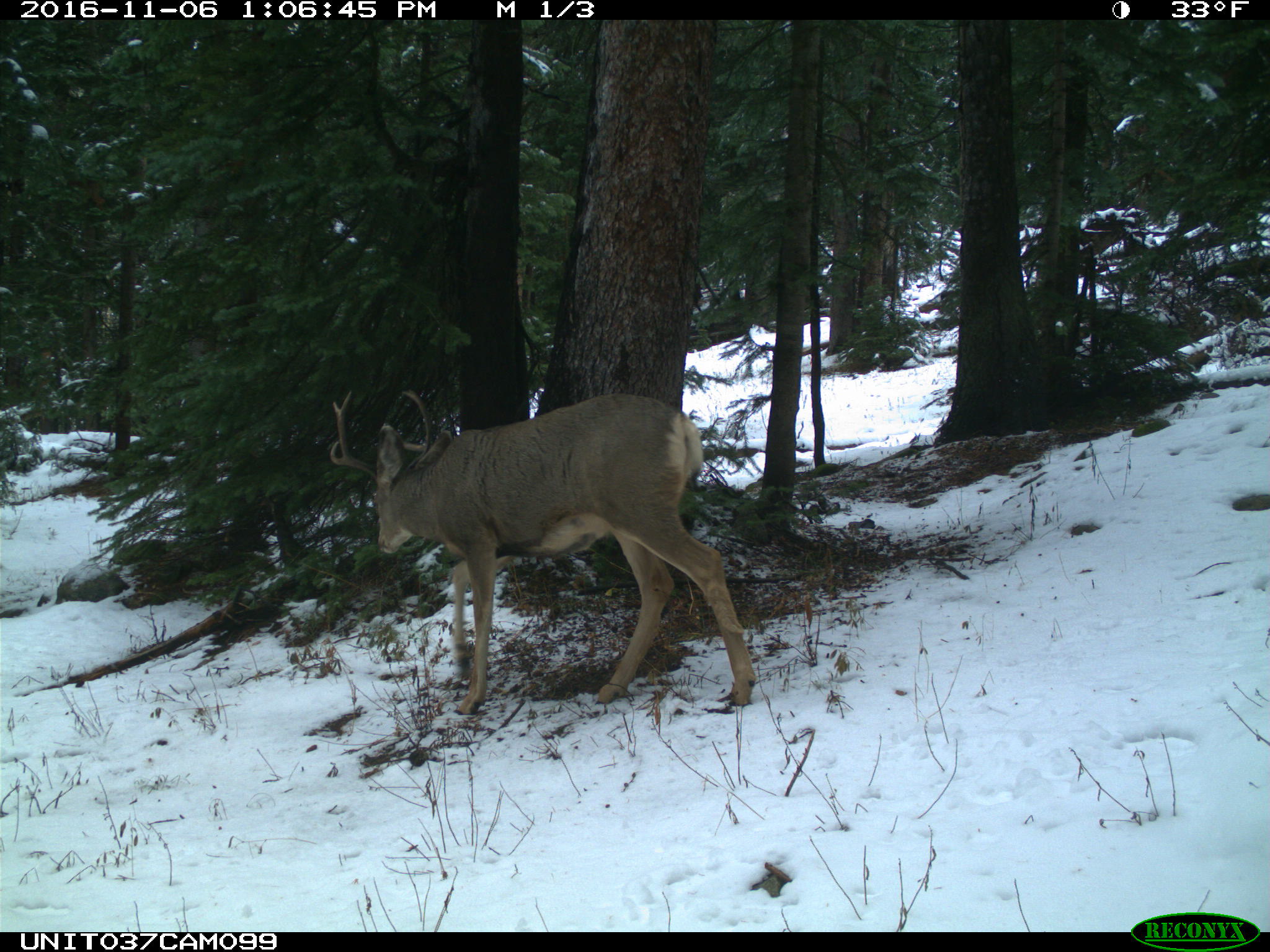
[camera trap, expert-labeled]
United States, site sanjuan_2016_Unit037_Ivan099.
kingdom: Animalia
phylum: Chordata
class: Mammalia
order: Artiodactyla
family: Cervidae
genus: Odocoileus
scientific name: Odocoileus hemionus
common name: mule deer